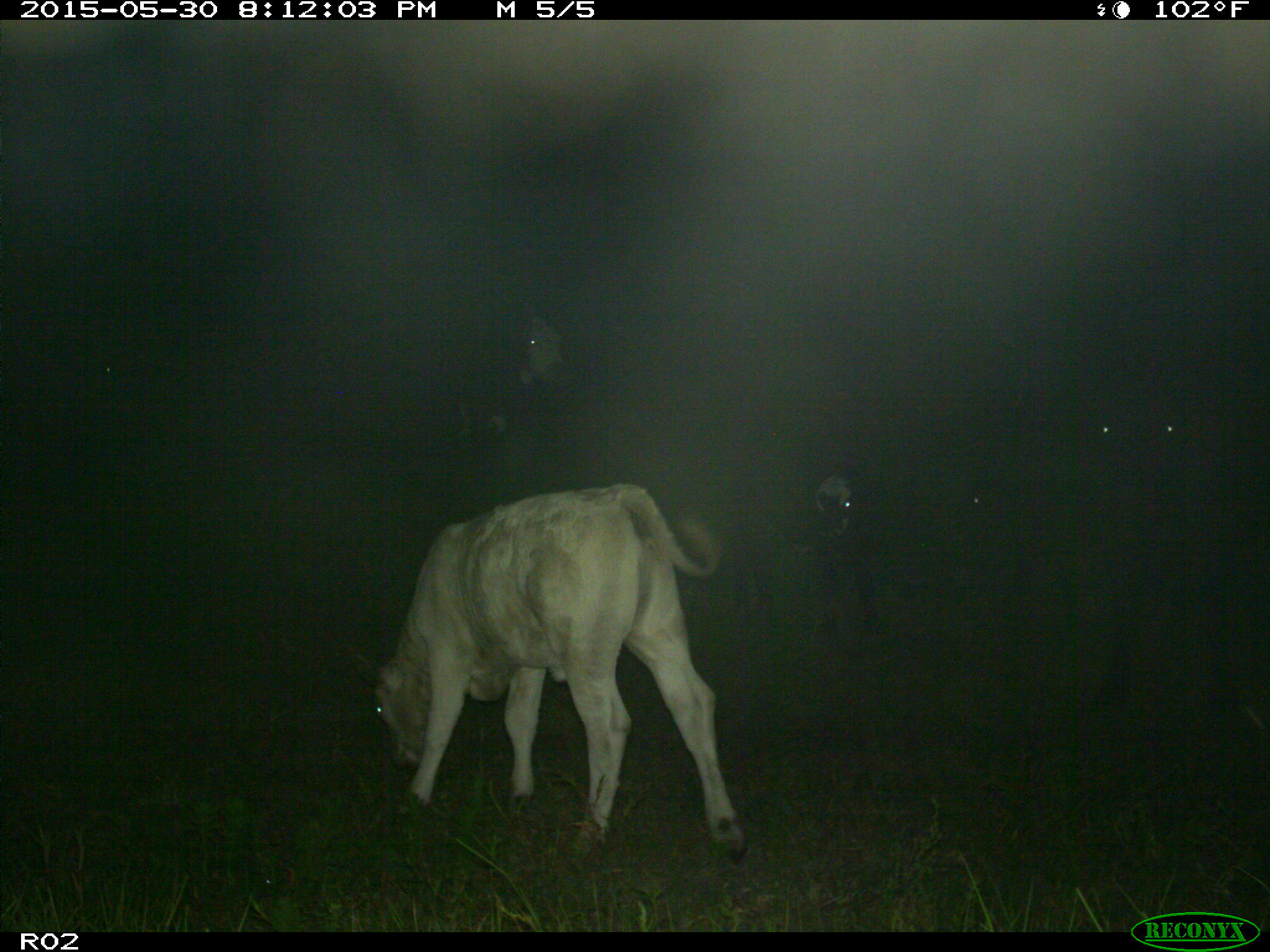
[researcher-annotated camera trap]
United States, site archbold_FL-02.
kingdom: Animalia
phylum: Chordata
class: Mammalia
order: Artiodactyla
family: Bovidae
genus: Bos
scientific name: Bos taurus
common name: domestic cow